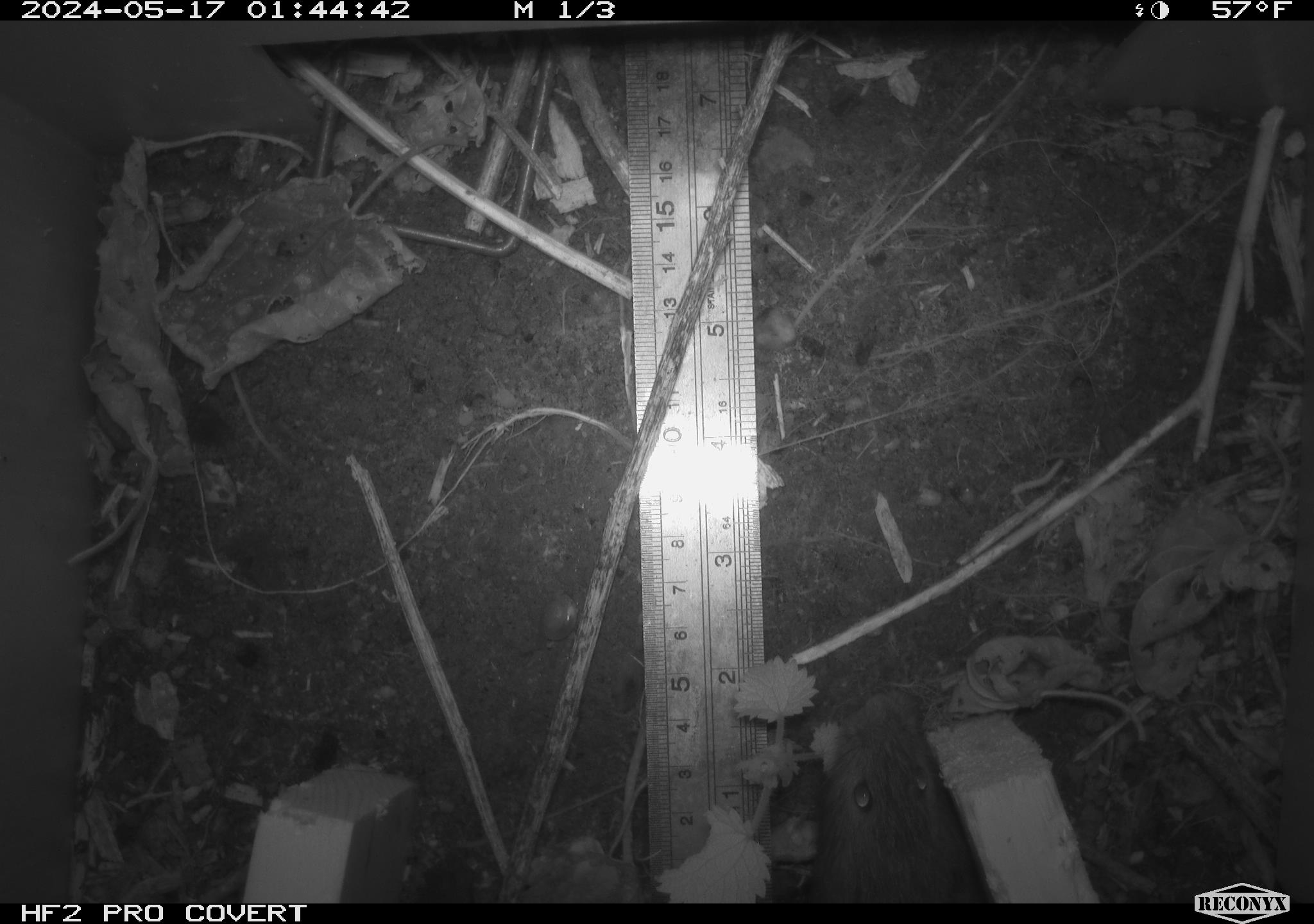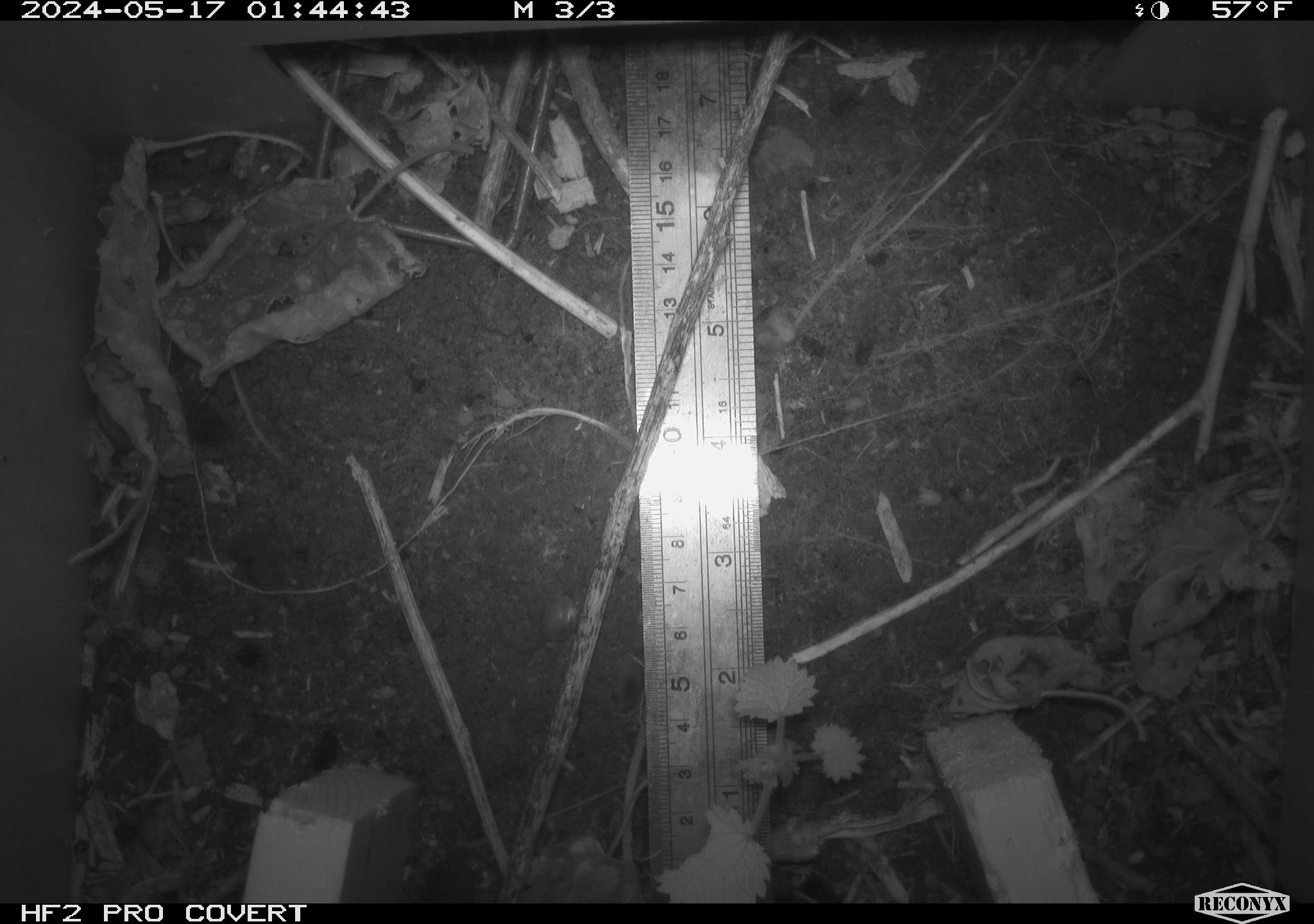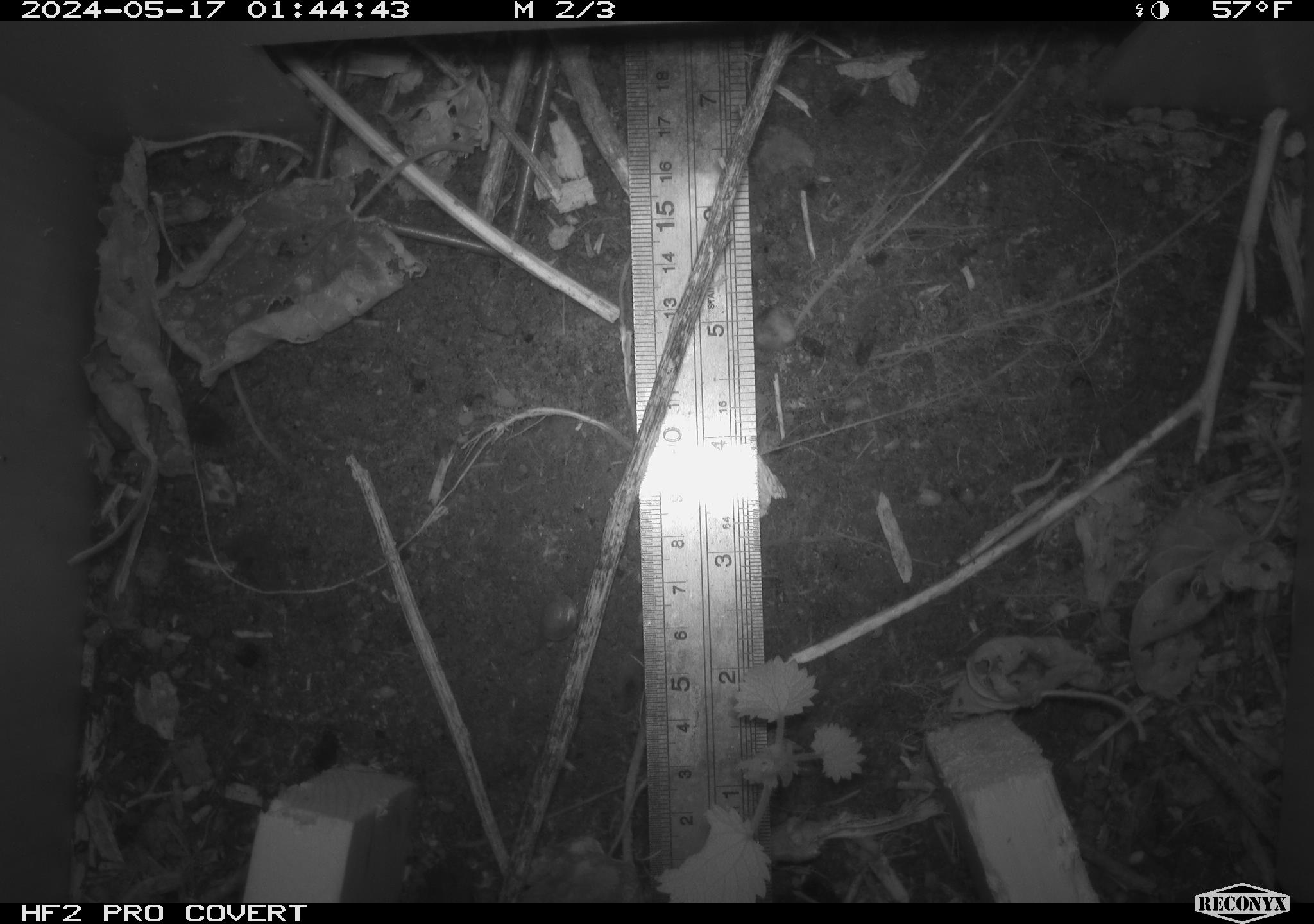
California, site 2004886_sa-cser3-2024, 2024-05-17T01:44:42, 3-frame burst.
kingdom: Animalia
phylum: Chordata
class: Mammalia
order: Rodentia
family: Cricetidae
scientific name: Cricetidae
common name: hamsters, voles, lemmings, and allies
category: cricetidae family